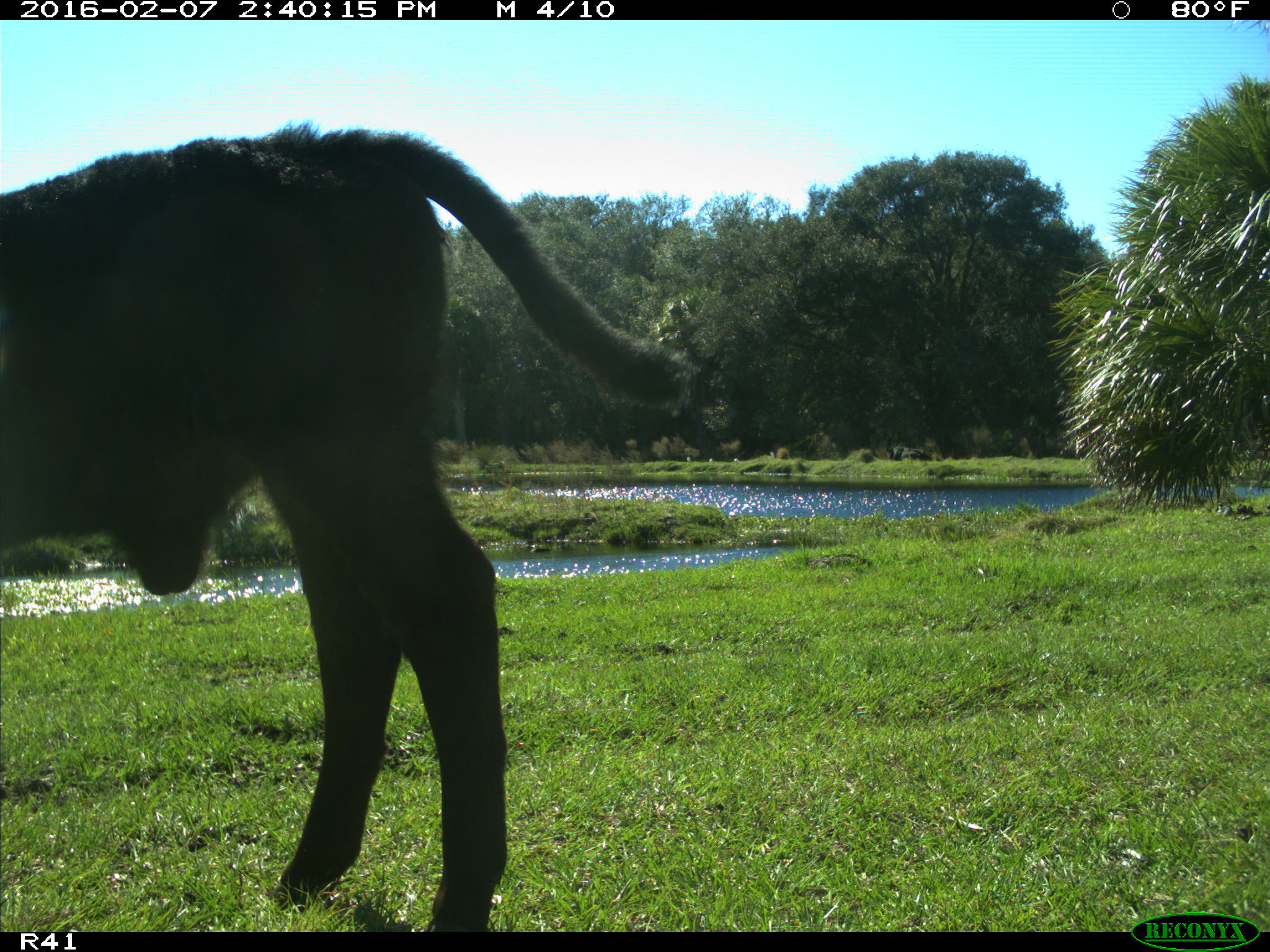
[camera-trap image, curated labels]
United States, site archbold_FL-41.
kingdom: Animalia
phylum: Chordata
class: Mammalia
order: Artiodactyla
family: Bovidae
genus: Bos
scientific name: Bos taurus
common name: domestic cow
Bos taurus (domestic cow).